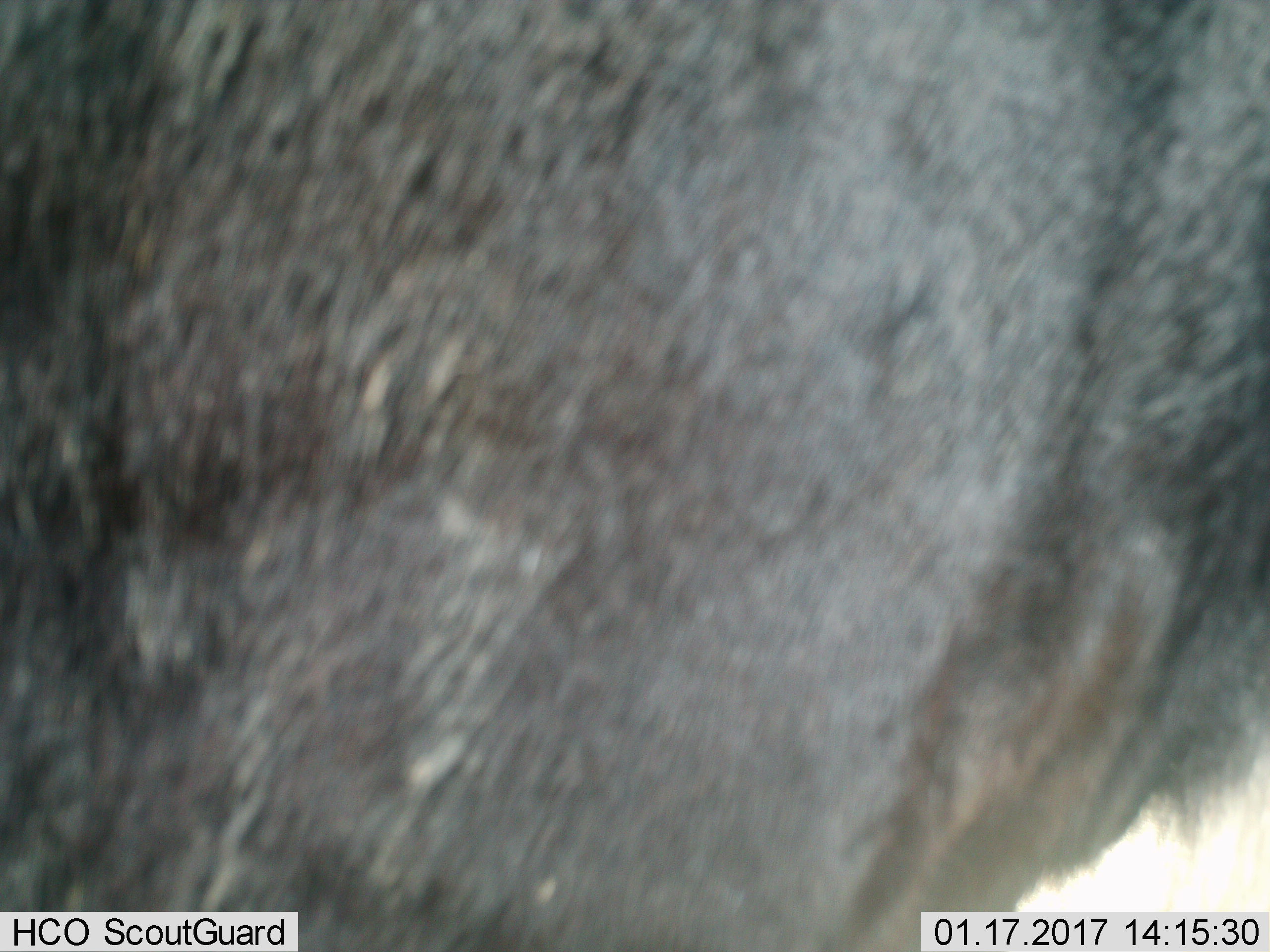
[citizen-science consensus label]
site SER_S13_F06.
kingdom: Animalia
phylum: Chordata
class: Mammalia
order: Artiodactyla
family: Bovidae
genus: Connochaetes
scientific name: Connochaetes taurinus taurinus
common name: blue wildebeest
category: wildebeestblue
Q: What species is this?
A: Wildebeestblue (blue wildebeest) (Connochaetes taurinus taurinus).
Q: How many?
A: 1.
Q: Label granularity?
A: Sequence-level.